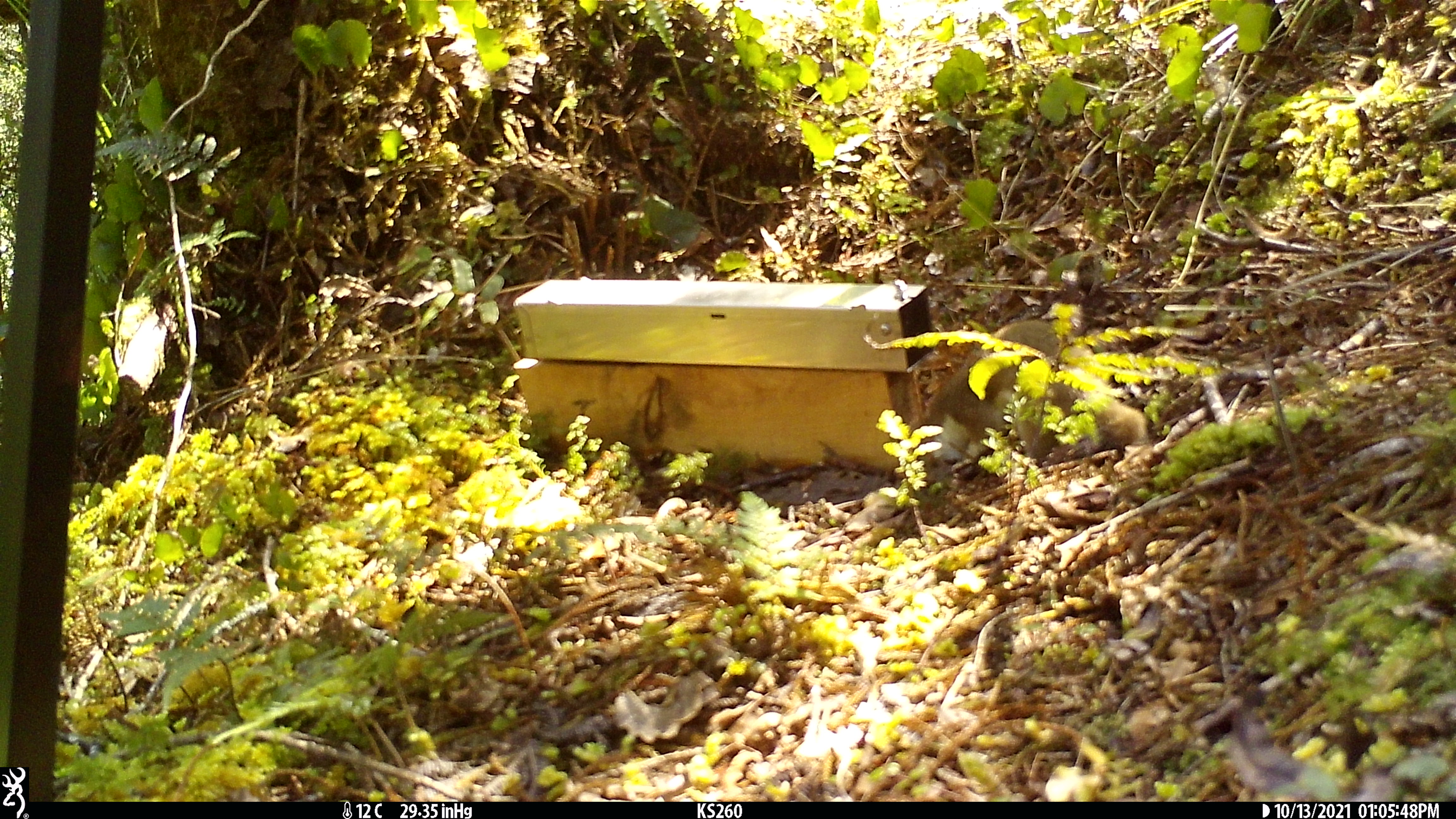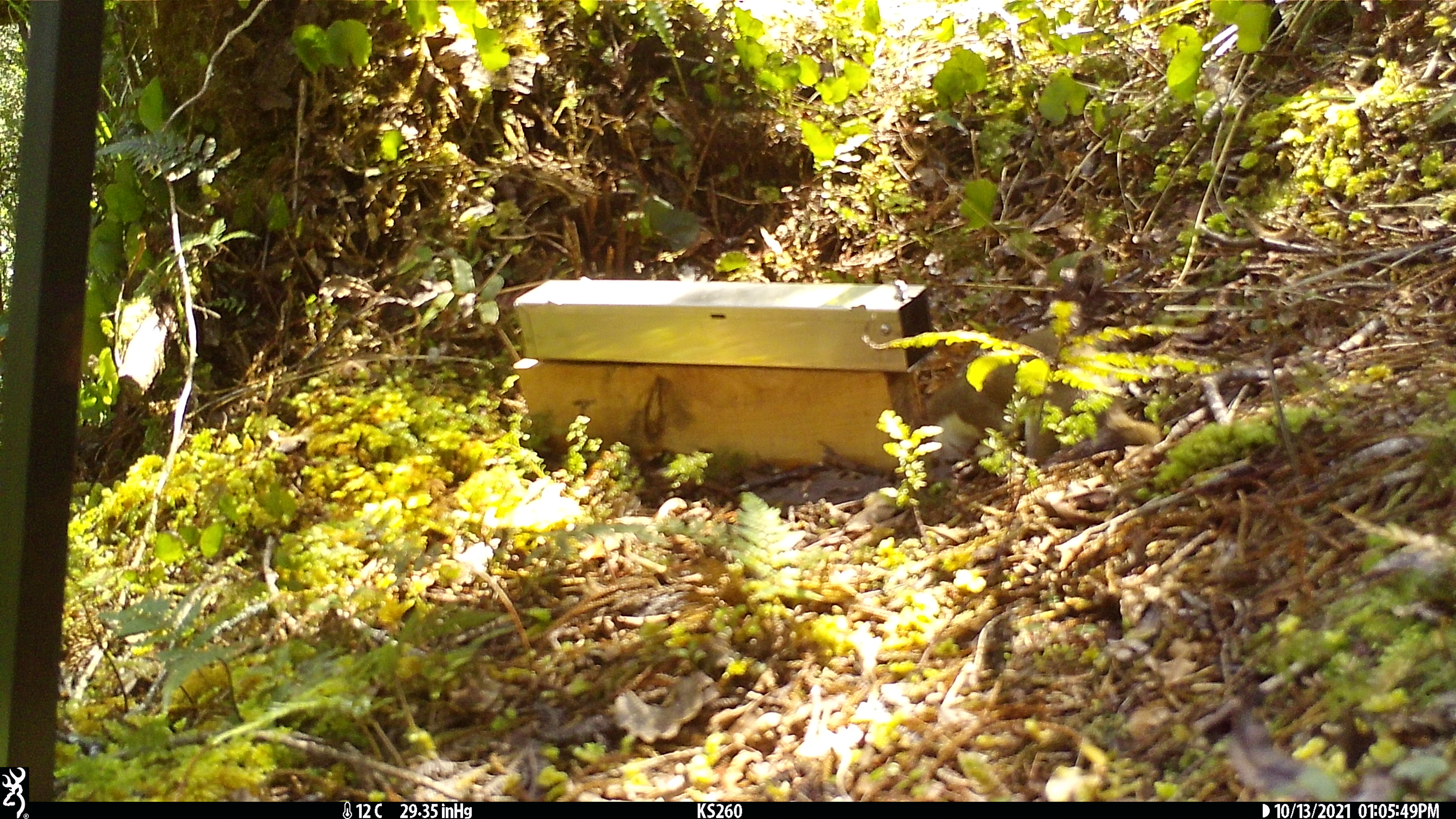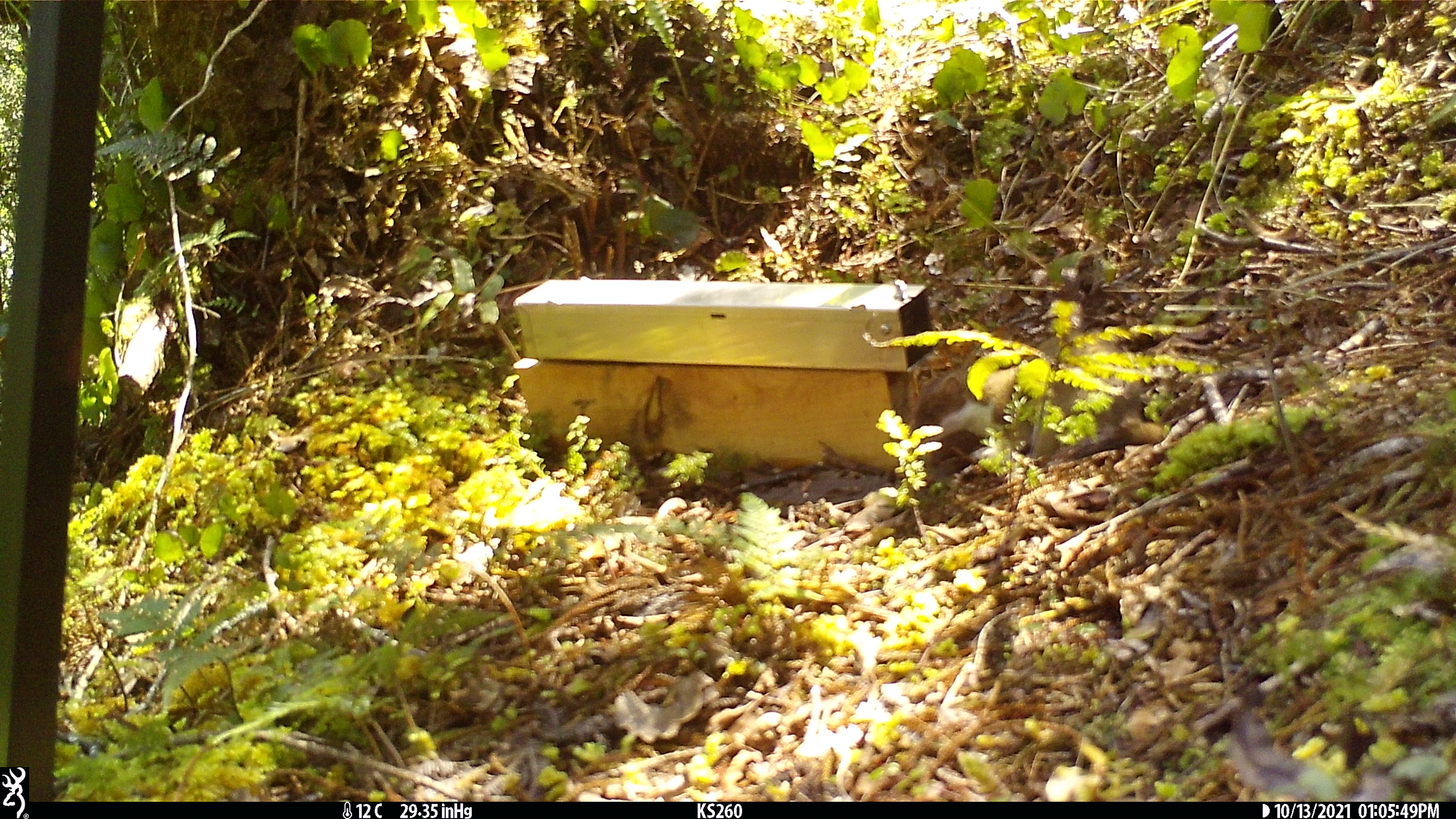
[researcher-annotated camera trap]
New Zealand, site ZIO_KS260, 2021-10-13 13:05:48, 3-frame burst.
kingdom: Animalia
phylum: Chordata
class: Mammalia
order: Carnivora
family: Mustelidae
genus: Mustela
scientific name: Mustela erminea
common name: stoat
Stoat (Mustela erminea).